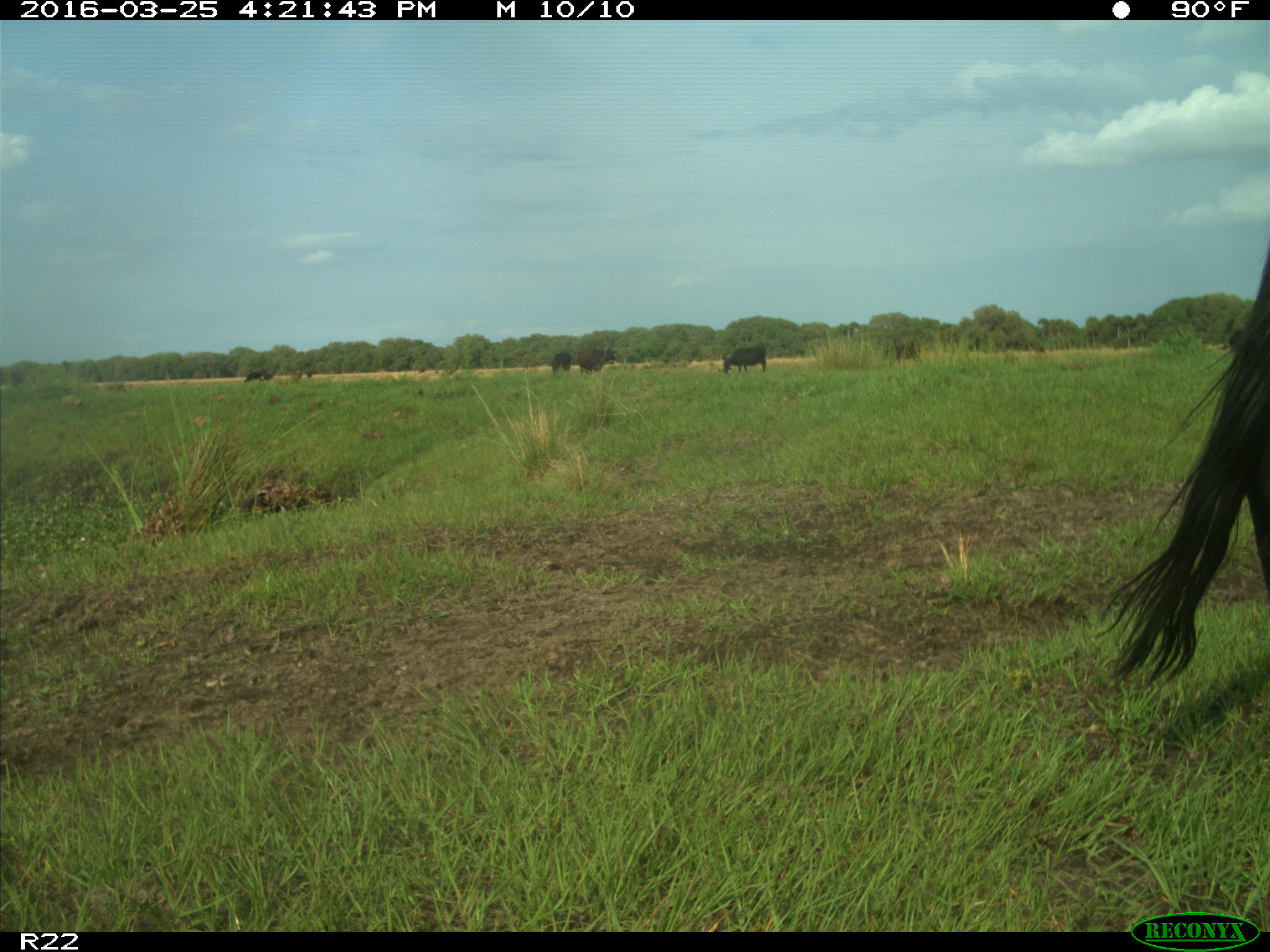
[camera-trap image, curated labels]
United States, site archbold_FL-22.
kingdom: Animalia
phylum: Chordata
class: Mammalia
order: Artiodactyla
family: Bovidae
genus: Bos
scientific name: Bos taurus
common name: domestic cow